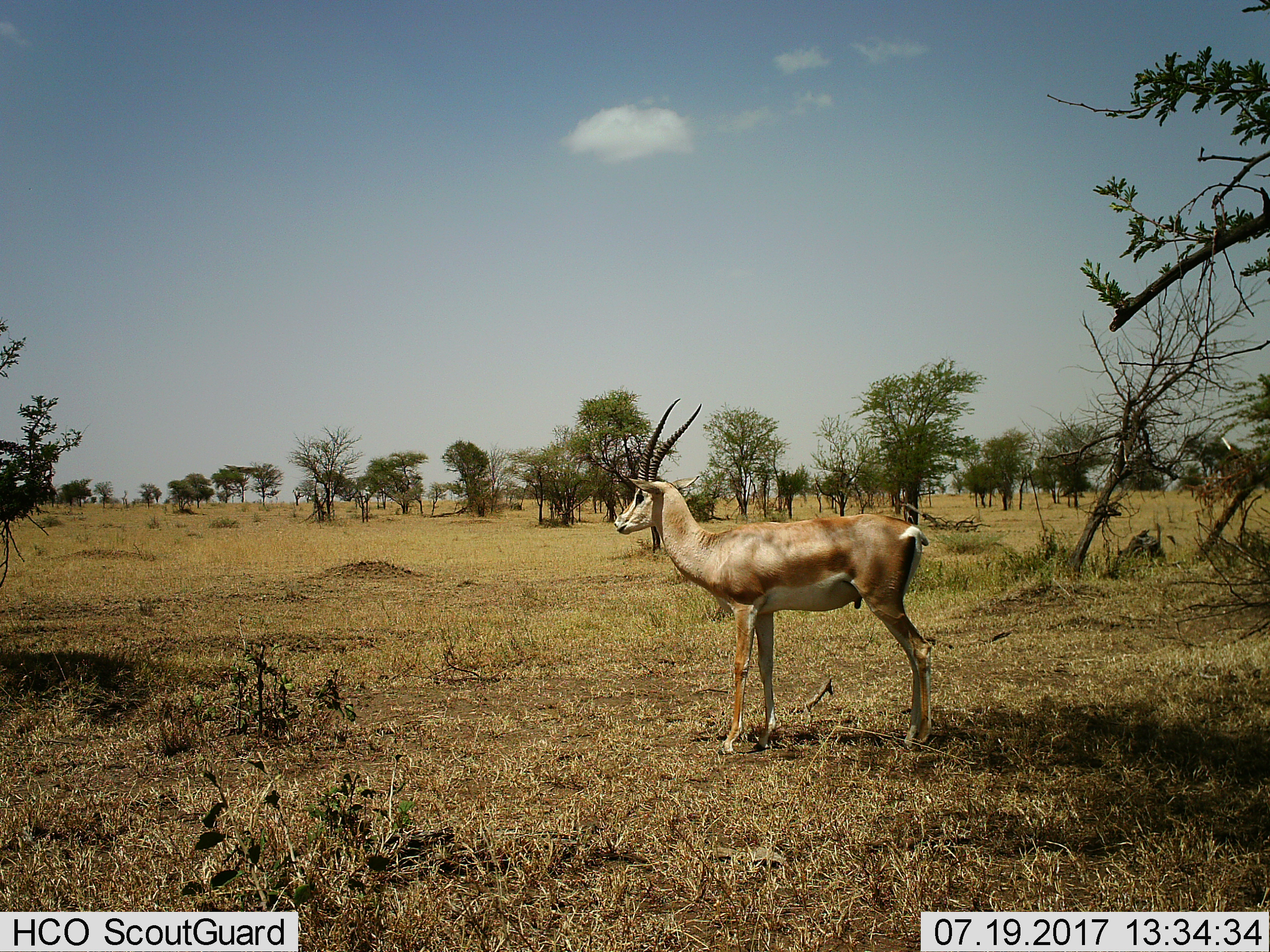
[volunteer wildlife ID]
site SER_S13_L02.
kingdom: Animalia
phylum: Chordata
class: Mammalia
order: Artiodactyla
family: Bovidae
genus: Nanger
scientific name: Nanger granti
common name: grant's gazelle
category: gazellegrants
Gazellegrants (grant's gazelle) (Nanger granti), count 1. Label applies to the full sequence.